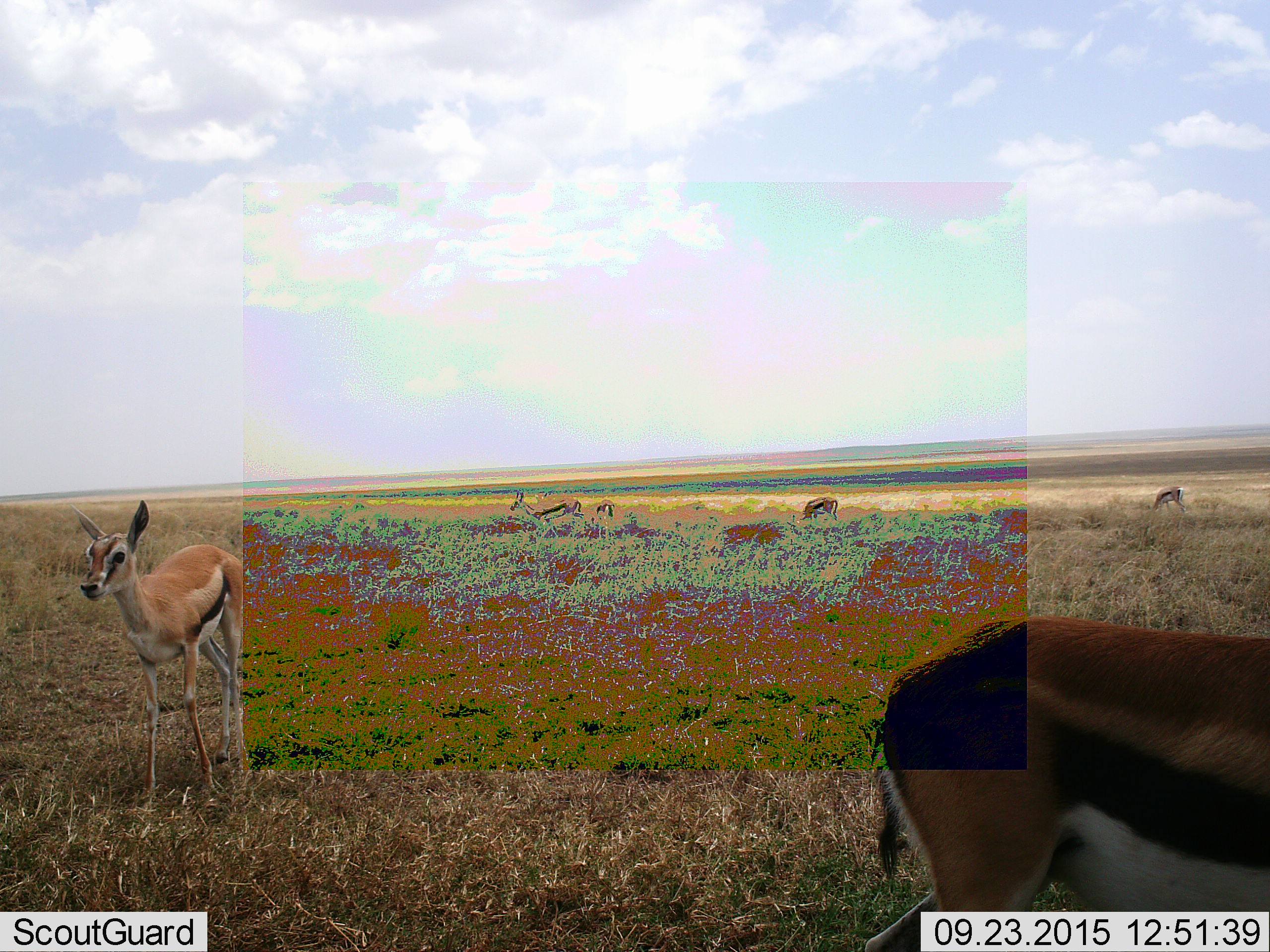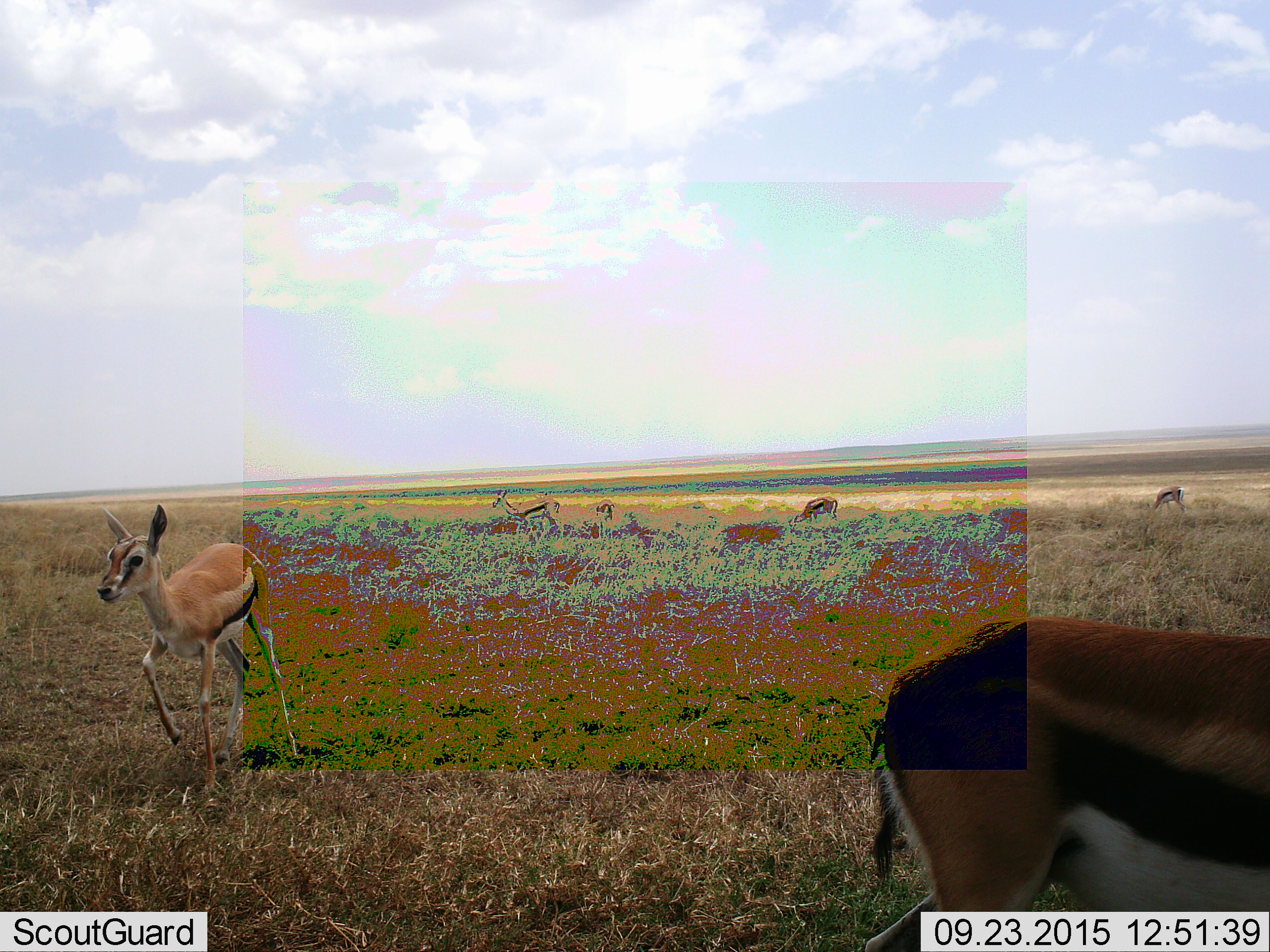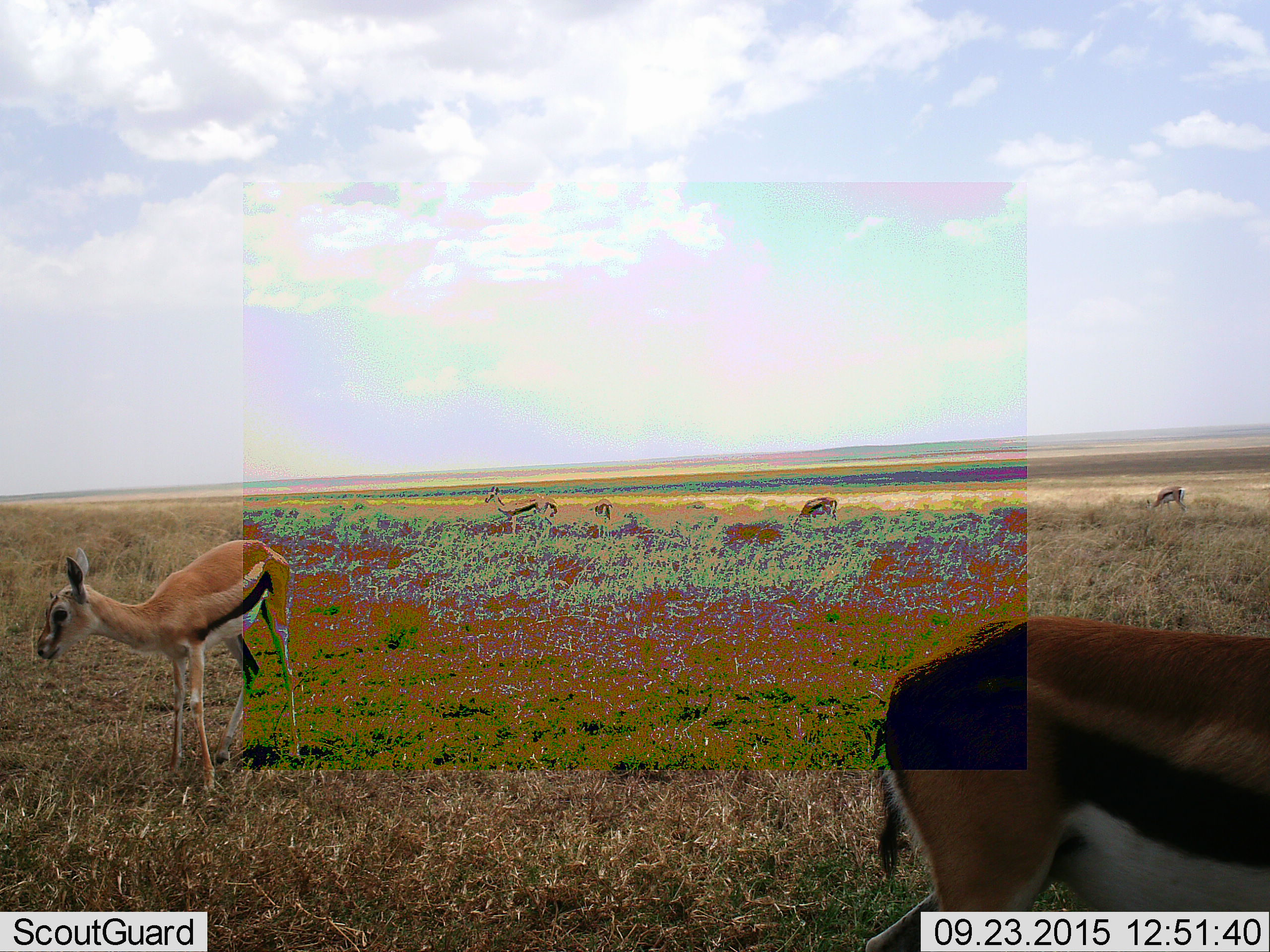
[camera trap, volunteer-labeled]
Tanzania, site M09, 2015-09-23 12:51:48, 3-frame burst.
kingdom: Animalia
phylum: Chordata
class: Mammalia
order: Artiodactyla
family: Bovidae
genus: Eudorcas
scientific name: Eudorcas thomsonii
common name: thomson's gazelle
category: gazellethomsons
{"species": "gazellethomsons (thomson's gazelle) (Eudorcas thomsonii)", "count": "6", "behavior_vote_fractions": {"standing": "89%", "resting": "0%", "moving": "67%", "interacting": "0%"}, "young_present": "22%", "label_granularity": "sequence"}